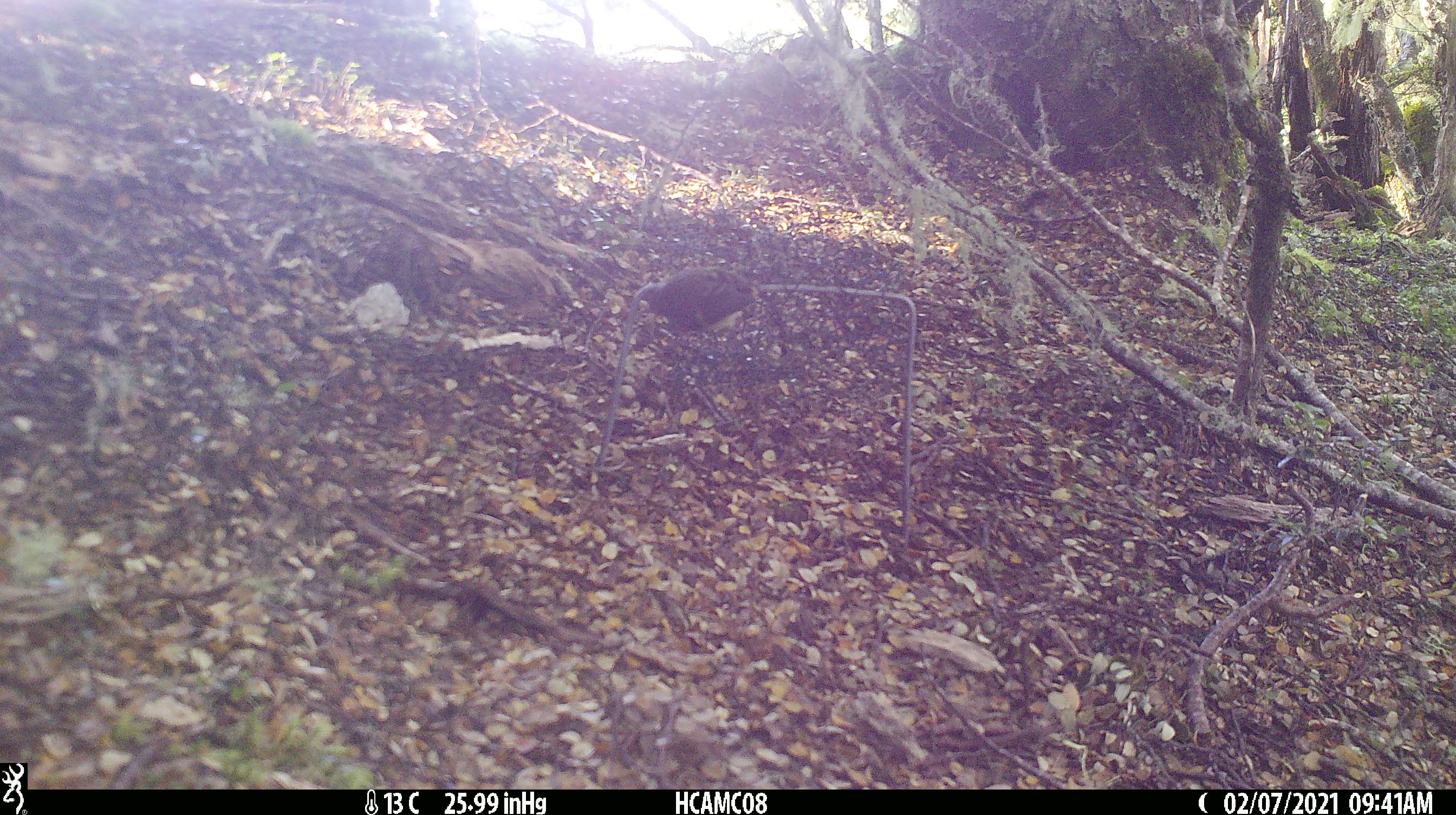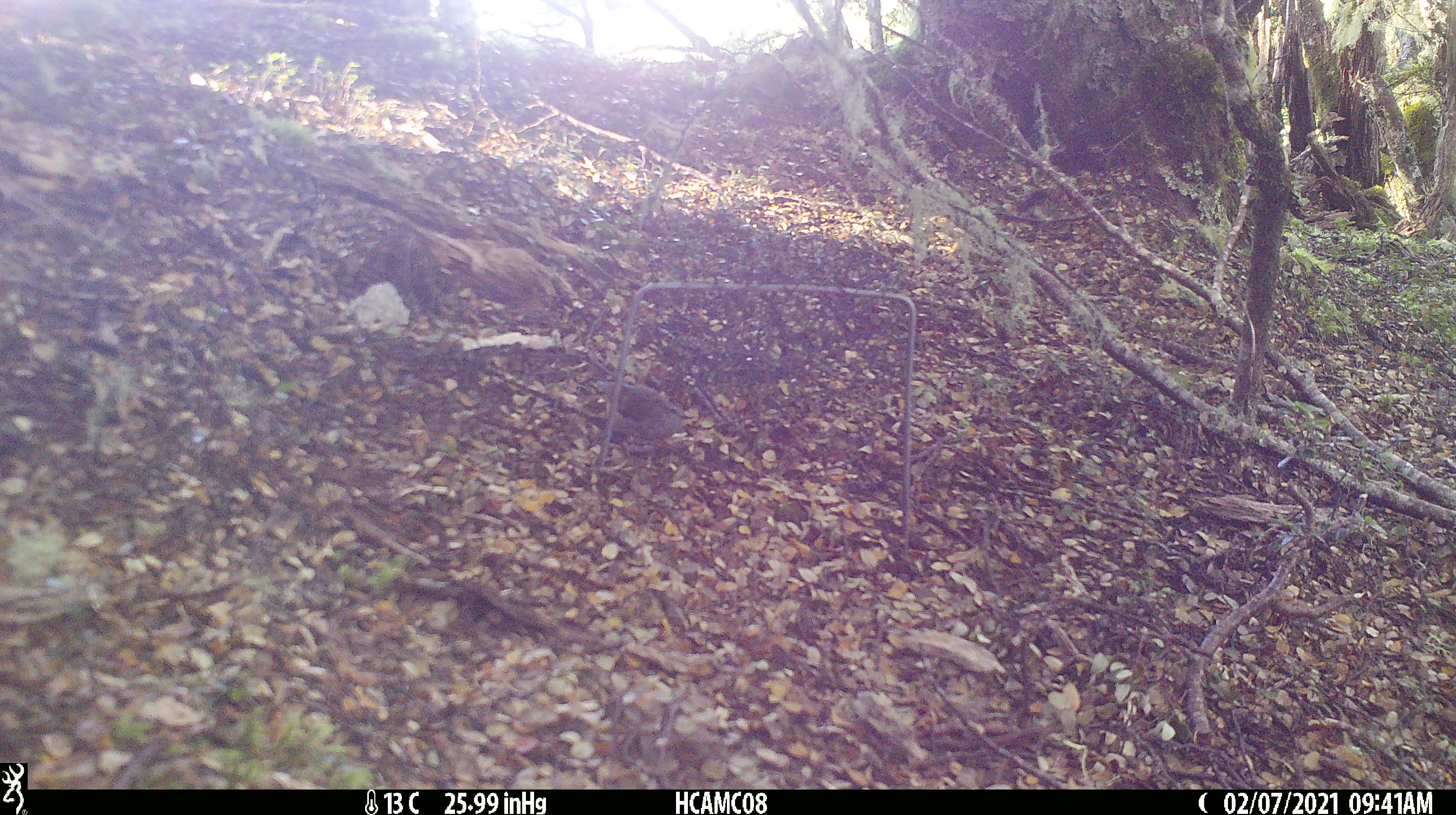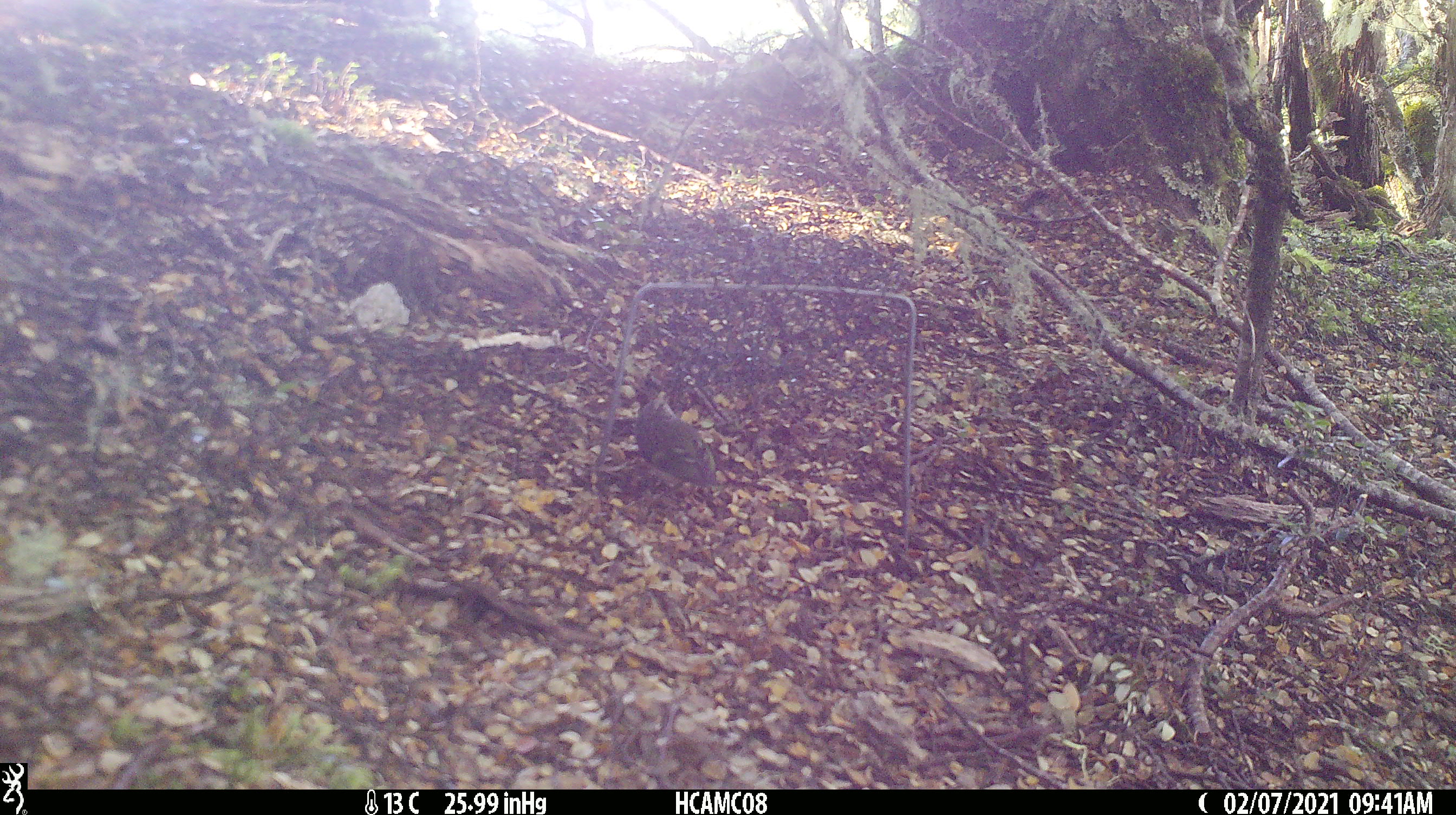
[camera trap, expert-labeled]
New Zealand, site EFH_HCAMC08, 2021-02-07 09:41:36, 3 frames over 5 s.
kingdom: Animalia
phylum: Chordata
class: Aves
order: Passeriformes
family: Acanthisittidae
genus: Acanthisitta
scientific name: Acanthisitta chloris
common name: rifleman